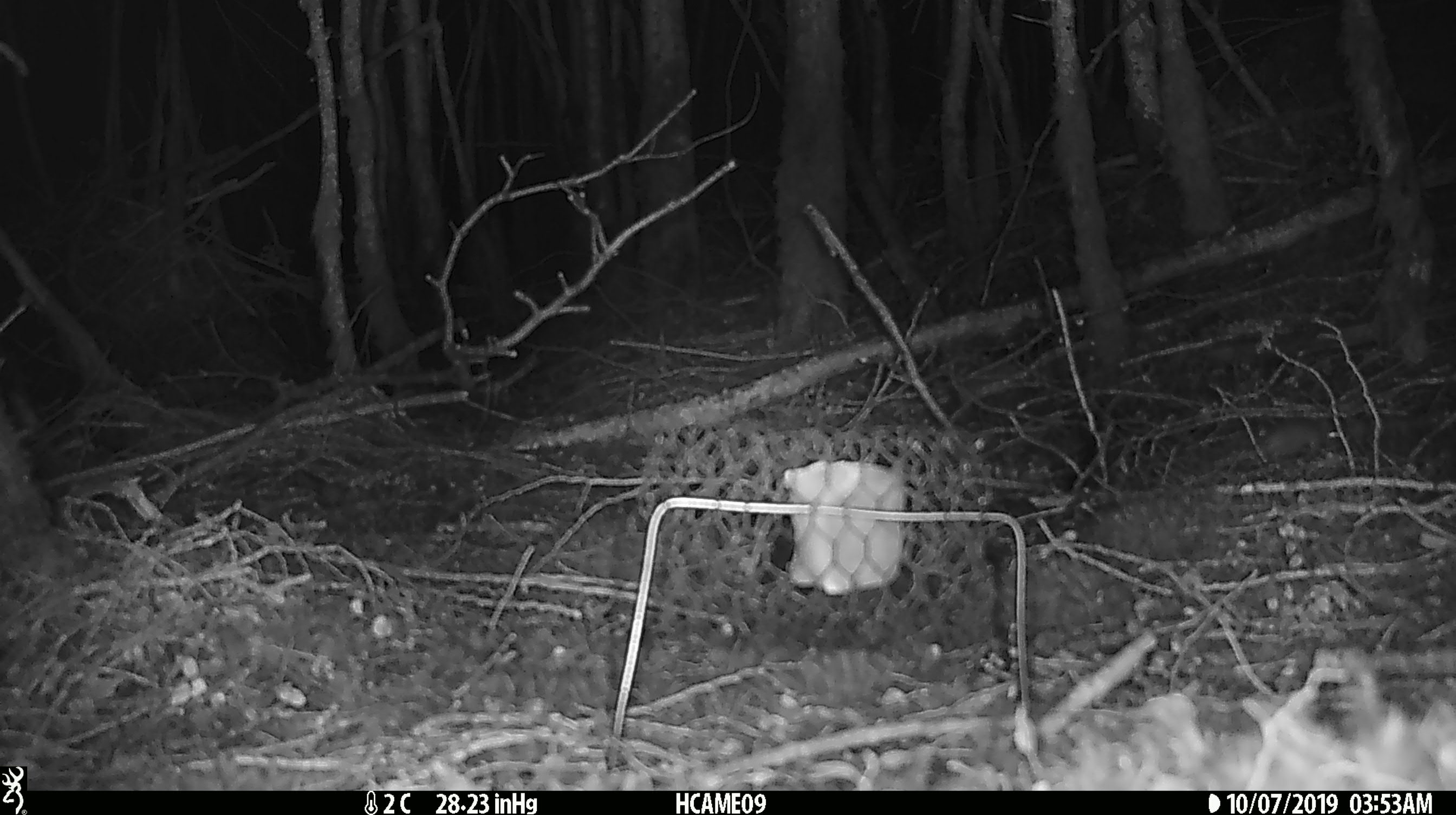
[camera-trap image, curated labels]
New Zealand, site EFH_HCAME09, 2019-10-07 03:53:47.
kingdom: Animalia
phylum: Chordata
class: Mammalia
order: Rodentia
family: Muridae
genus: Mus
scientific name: Mus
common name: mouse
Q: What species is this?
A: Mouse (Mus).